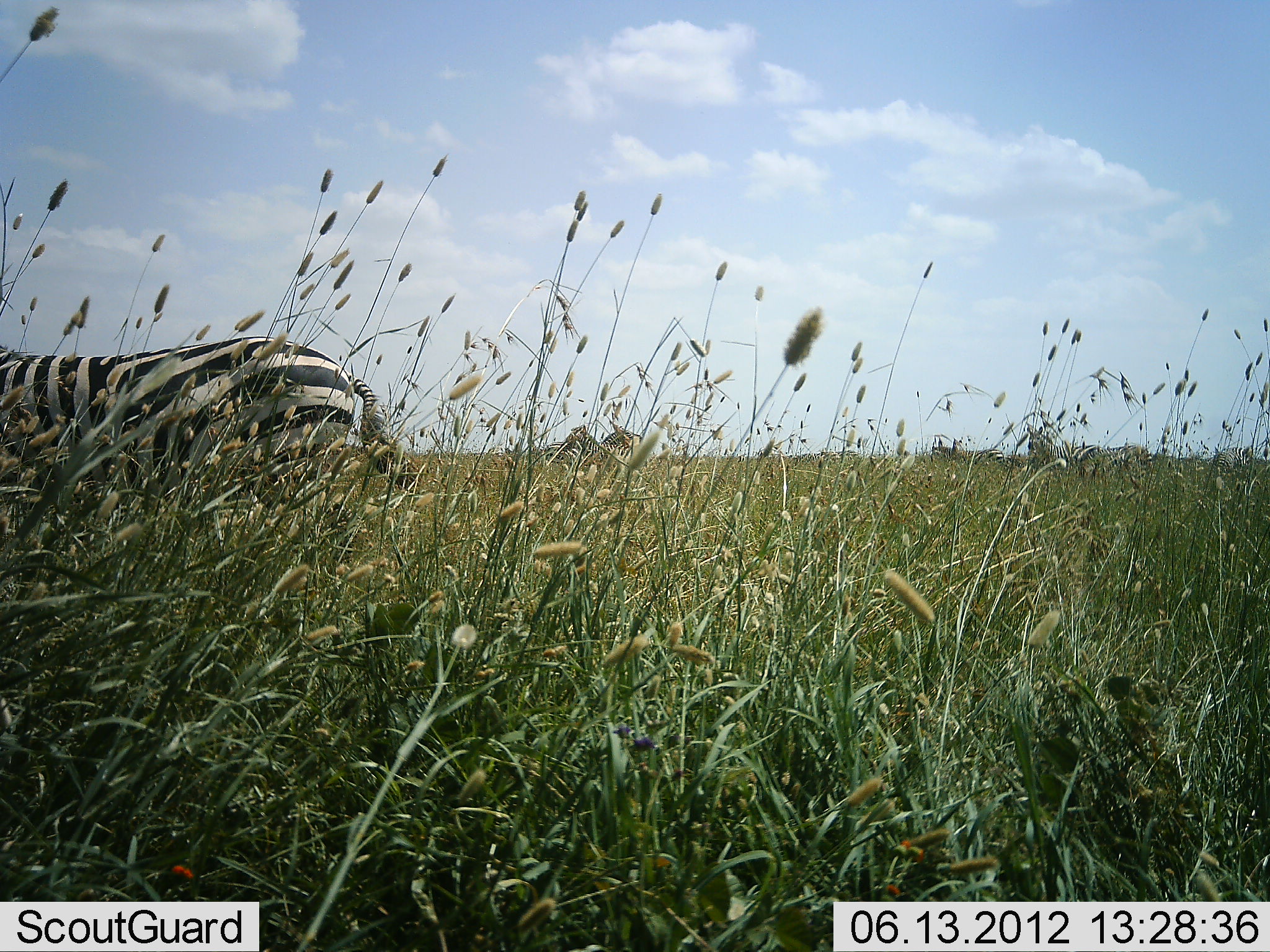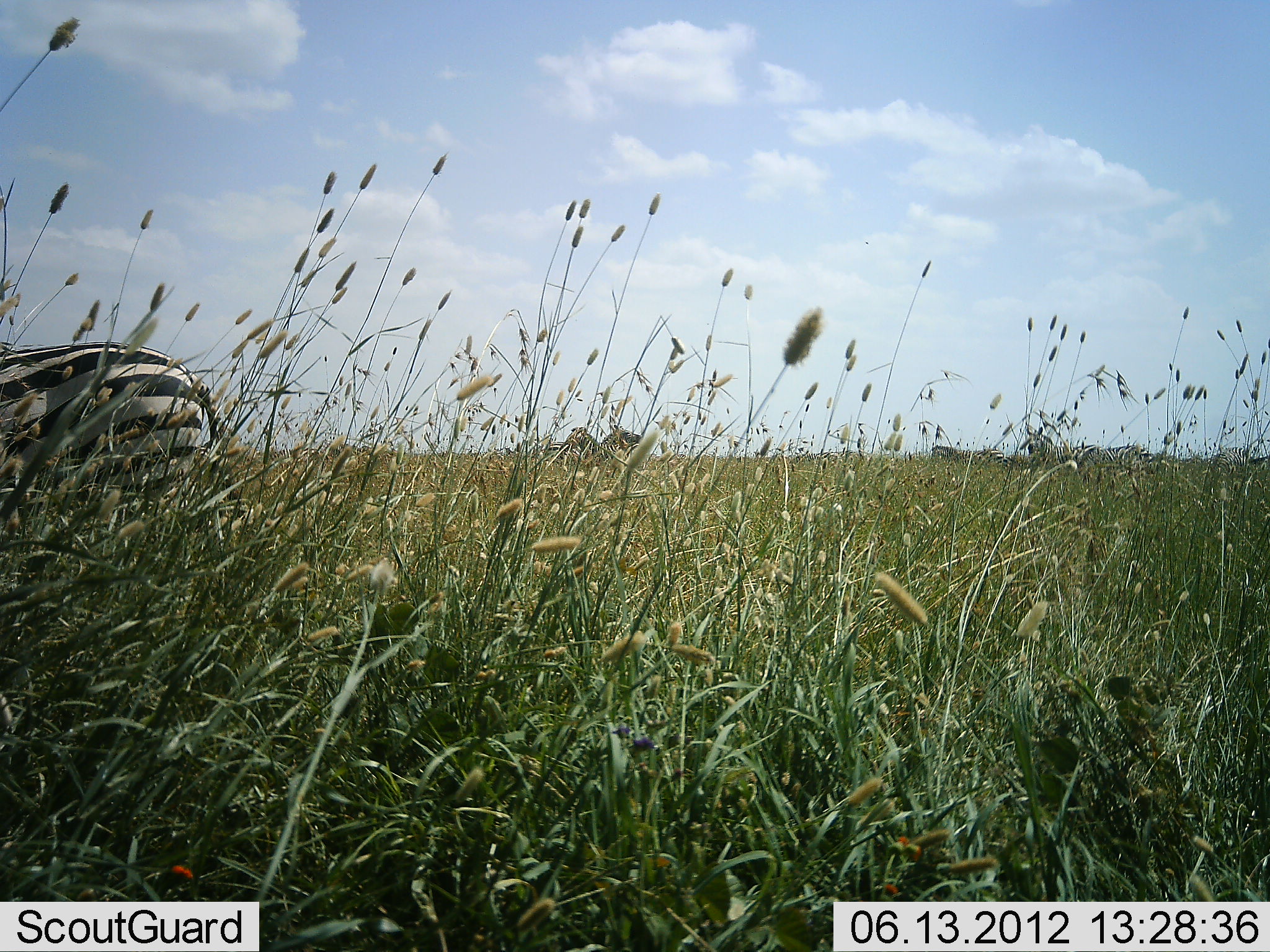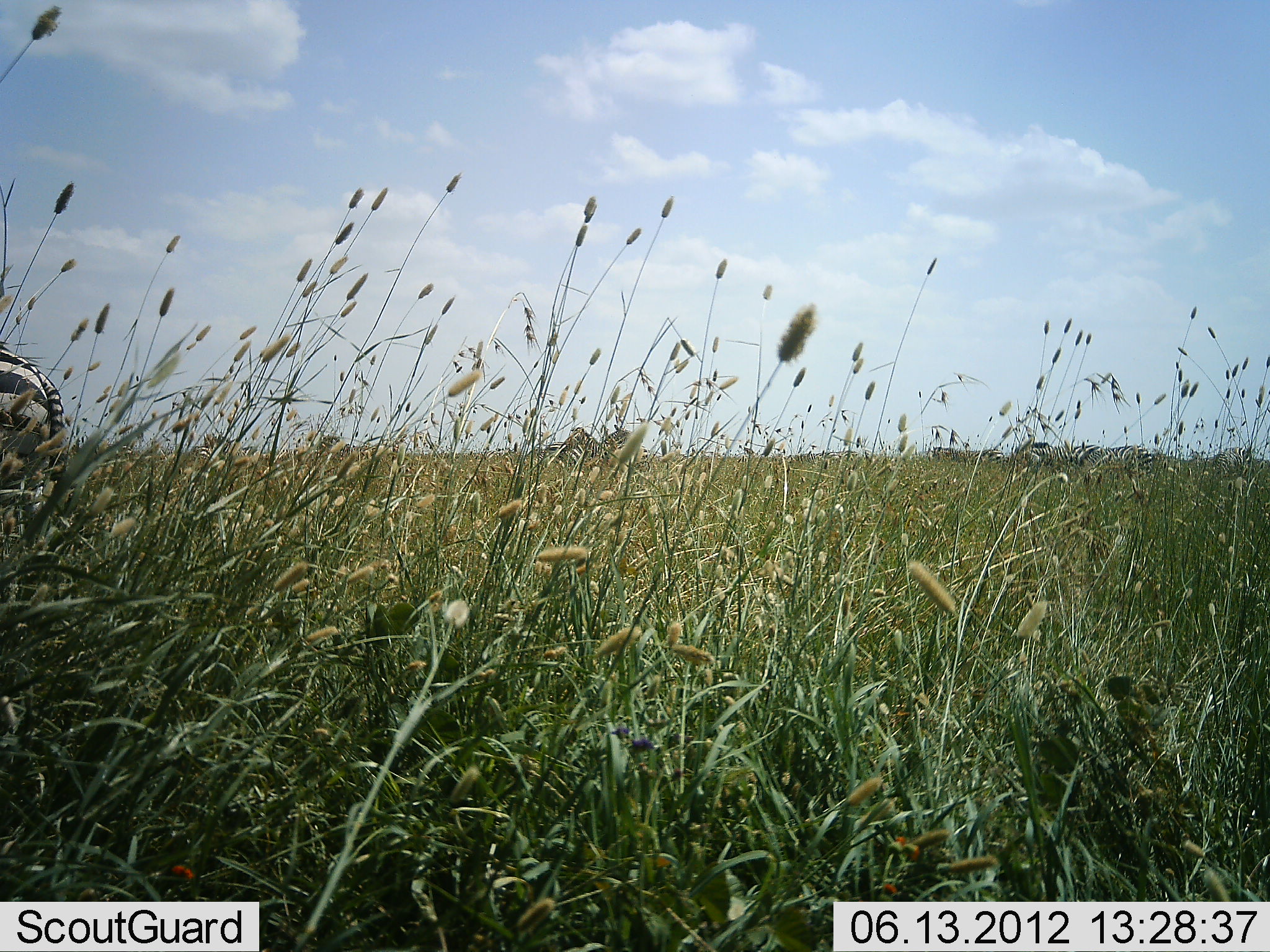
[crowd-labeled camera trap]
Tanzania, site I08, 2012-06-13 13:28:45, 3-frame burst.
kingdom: Animalia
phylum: Chordata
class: Mammalia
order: Perissodactyla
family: Equidae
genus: Equus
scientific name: Equus quagga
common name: plains zebra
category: zebra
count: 4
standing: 70%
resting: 10%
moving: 60%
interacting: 0%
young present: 0%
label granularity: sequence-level